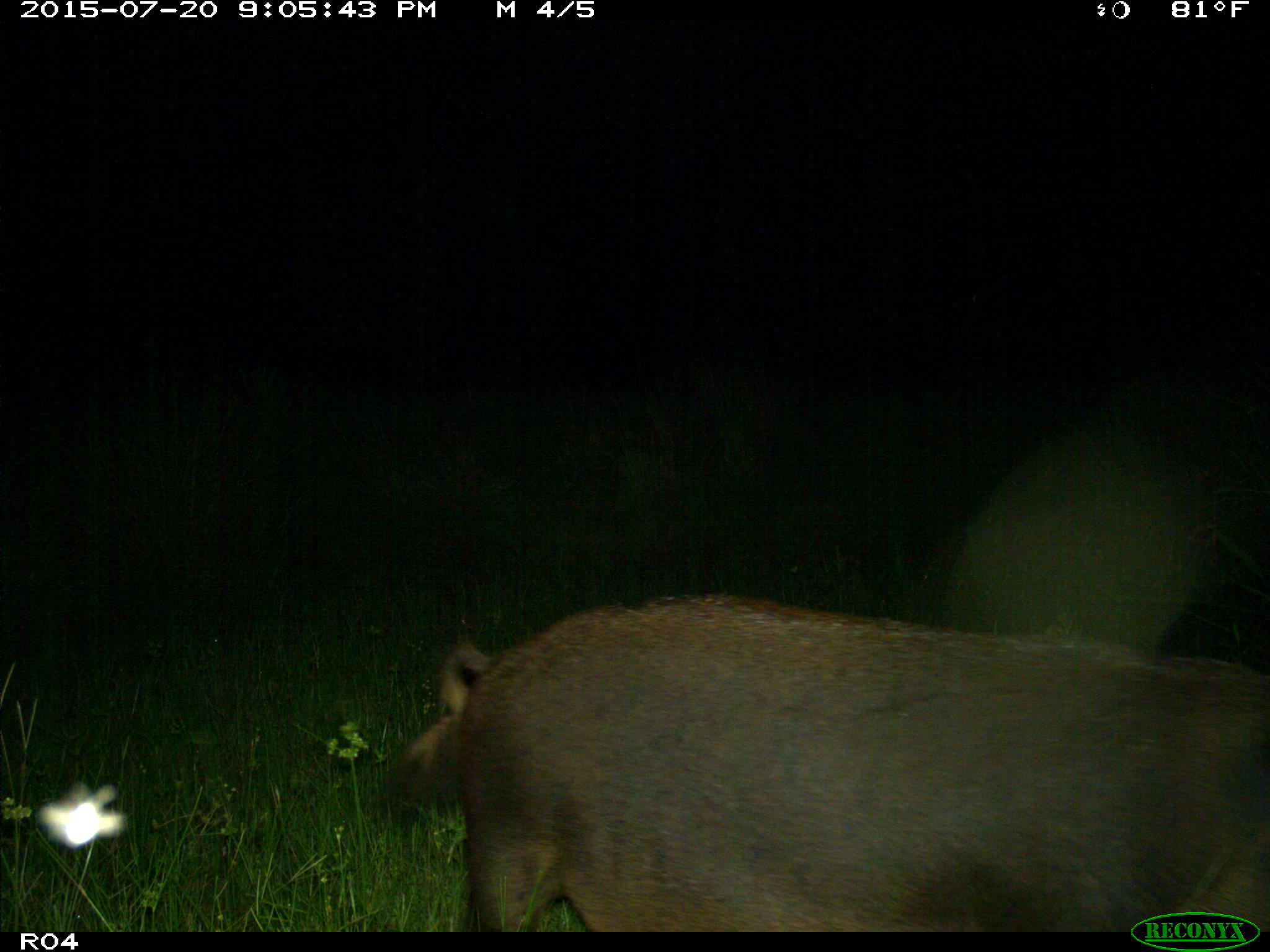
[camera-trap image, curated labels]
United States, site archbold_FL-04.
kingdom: Animalia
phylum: Chordata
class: Mammalia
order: Artiodactyla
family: Suidae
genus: Sus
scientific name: Sus scrofa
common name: wild boar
Sus scrofa (wild boar).